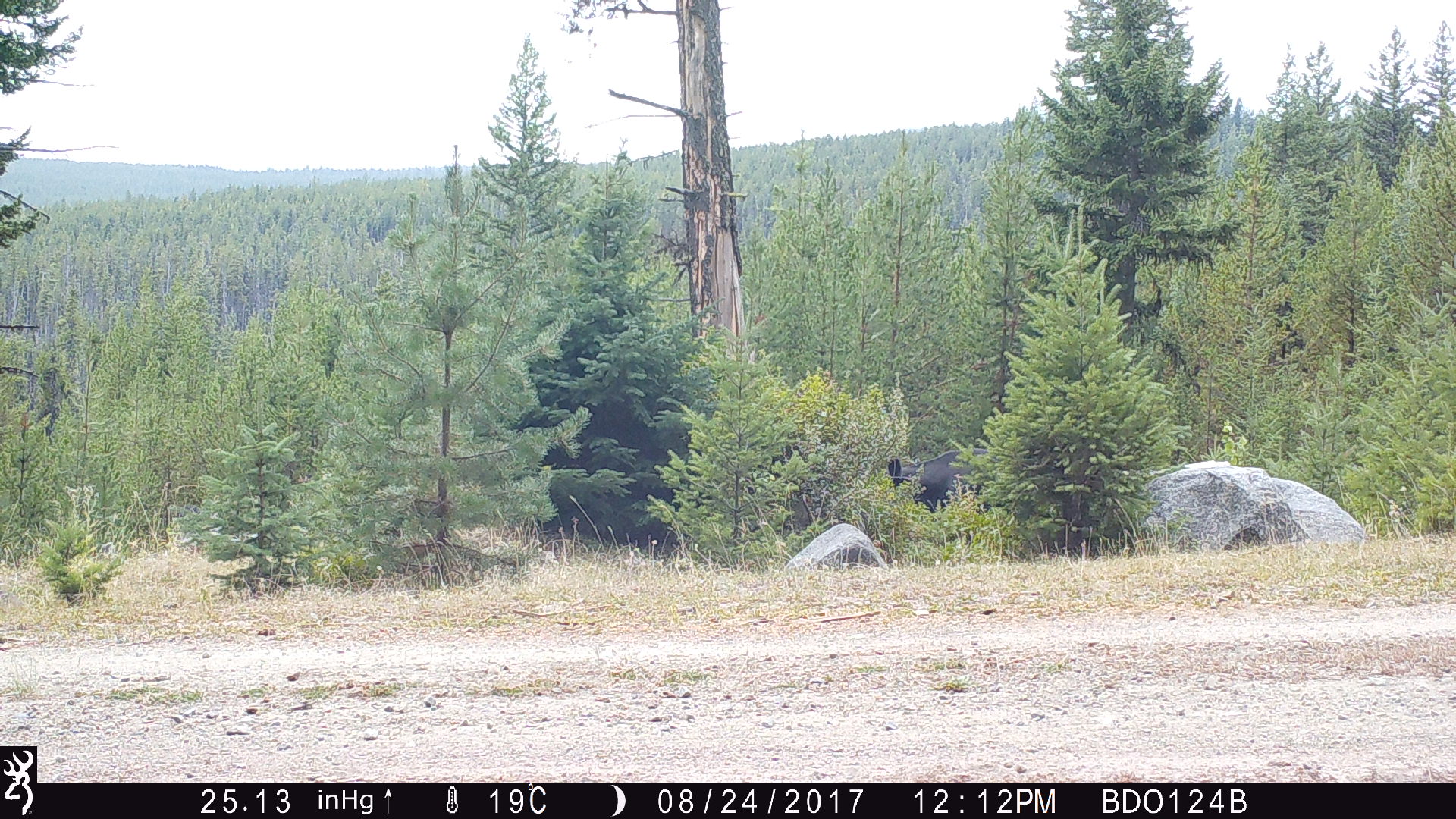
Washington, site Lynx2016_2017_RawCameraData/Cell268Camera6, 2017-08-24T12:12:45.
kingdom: Animalia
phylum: Chordata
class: Mammalia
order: Artiodactyla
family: Bovidae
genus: Bos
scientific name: Bos taurus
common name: domestic cattle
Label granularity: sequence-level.